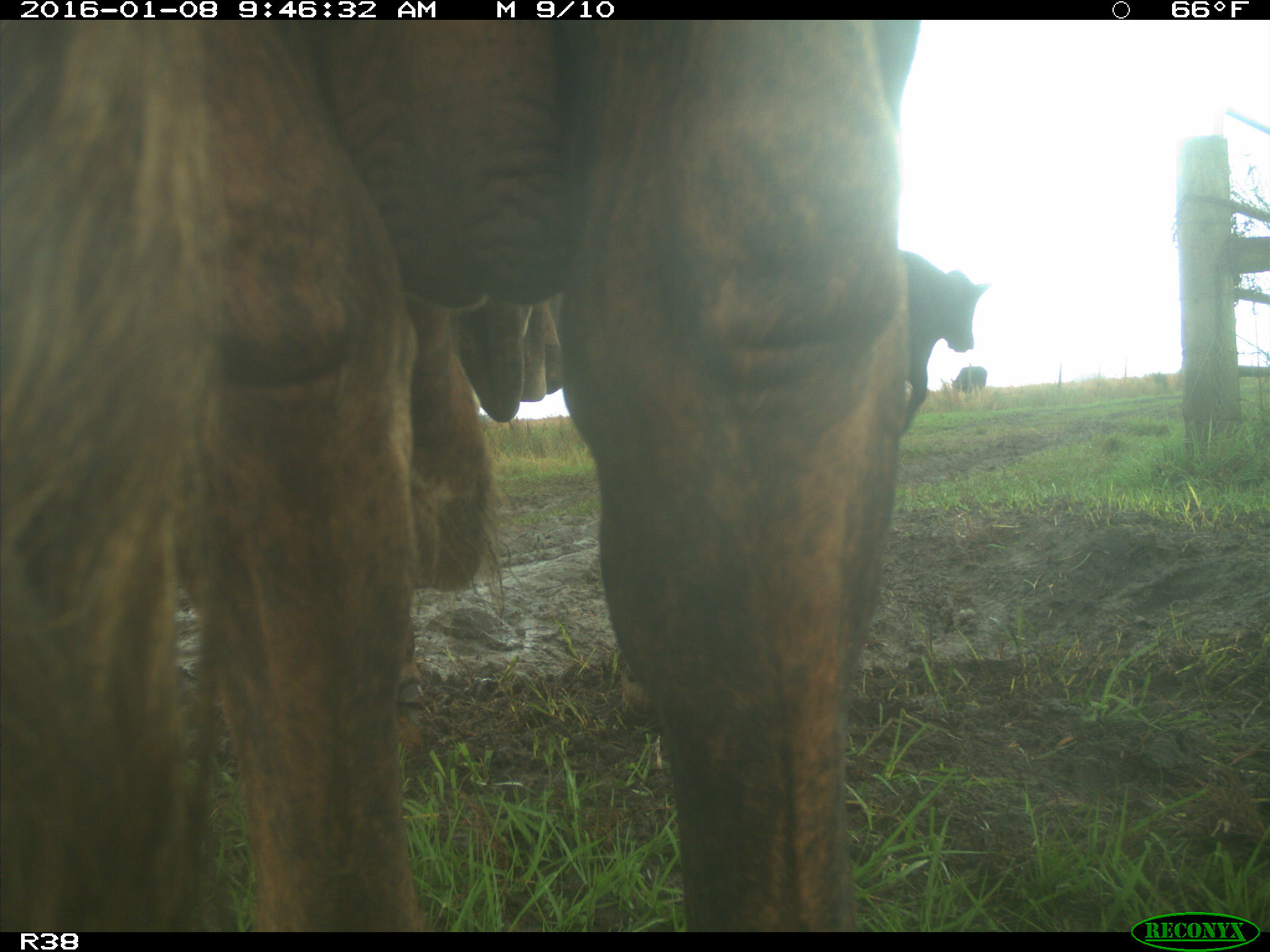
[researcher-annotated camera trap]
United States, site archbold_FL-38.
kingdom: Animalia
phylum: Chordata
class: Mammalia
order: Artiodactyla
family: Bovidae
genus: Bos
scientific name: Bos taurus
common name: domestic cow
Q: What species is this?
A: Bos taurus (domestic cow).